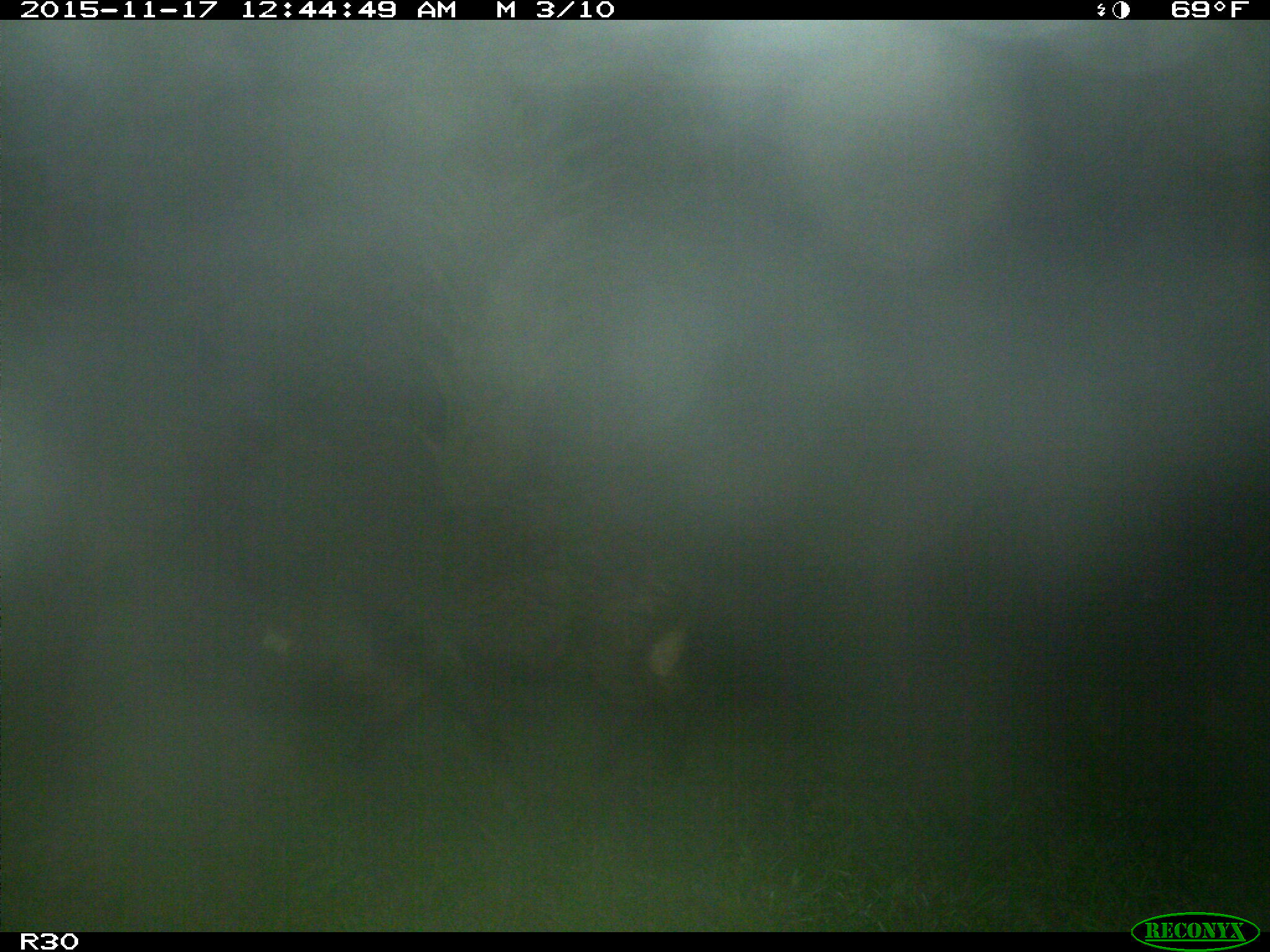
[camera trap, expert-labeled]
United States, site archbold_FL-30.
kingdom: Animalia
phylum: Chordata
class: Mammalia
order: Artiodactyla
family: Suidae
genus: Sus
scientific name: Sus scrofa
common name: wild boar